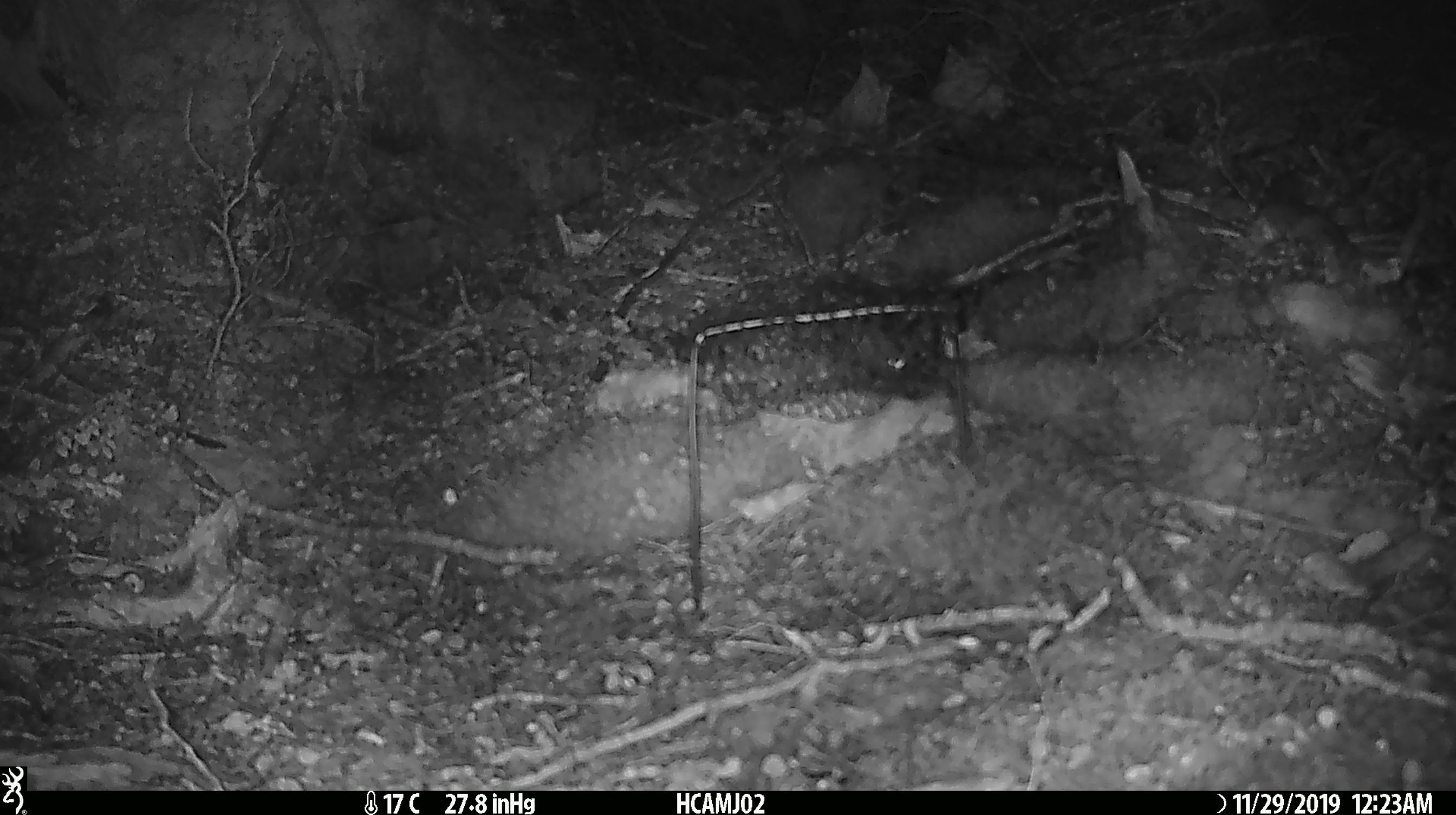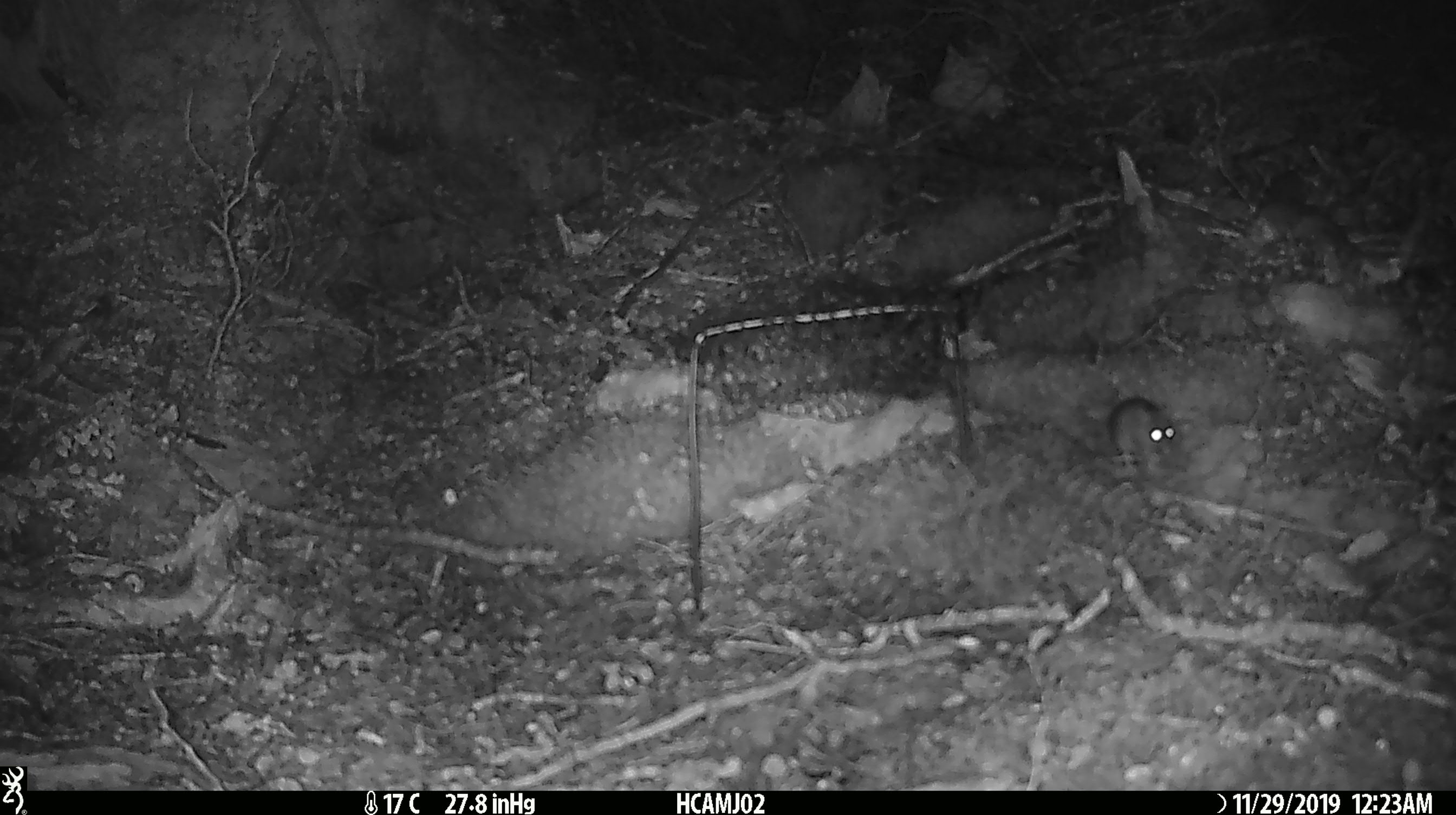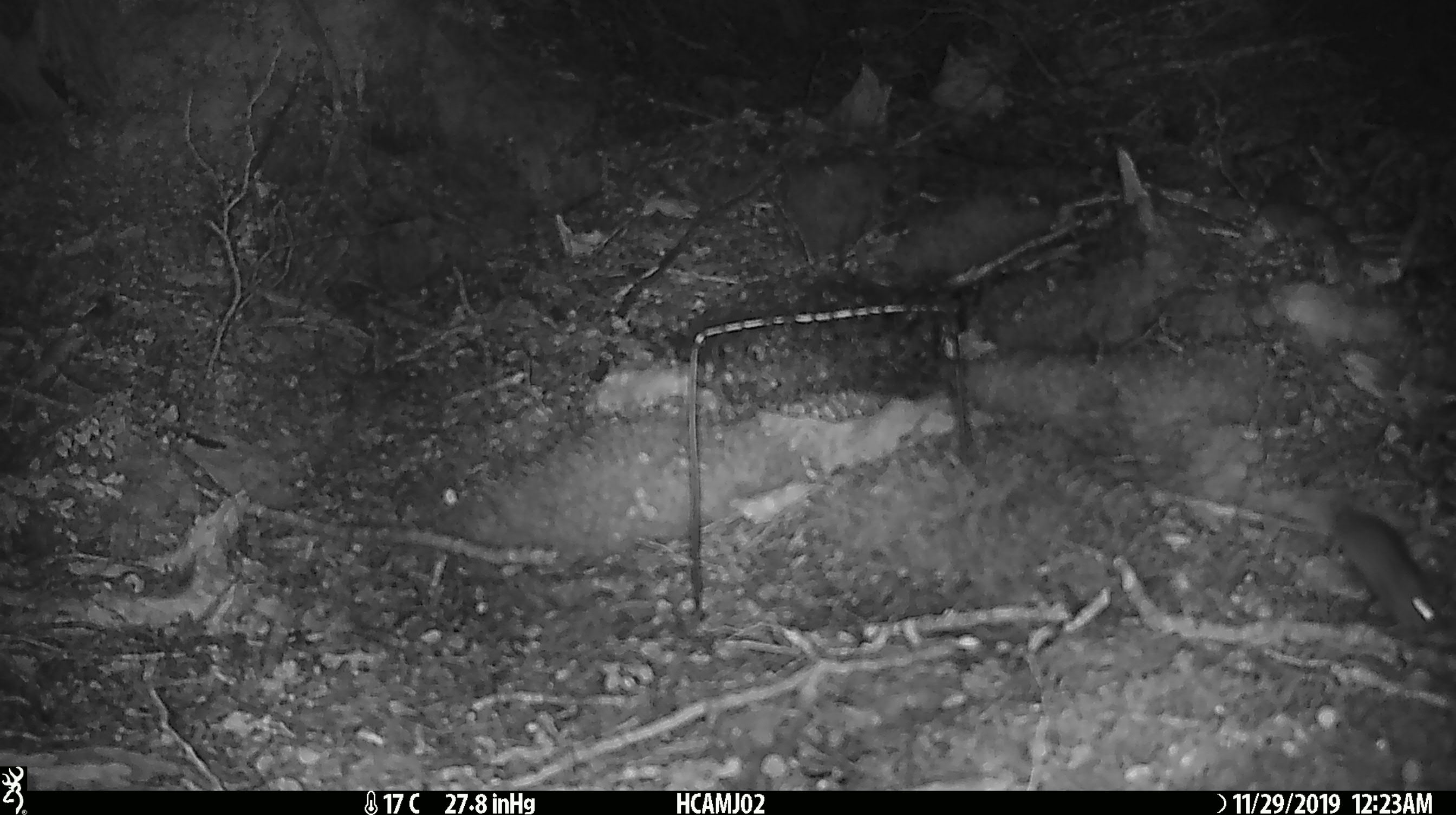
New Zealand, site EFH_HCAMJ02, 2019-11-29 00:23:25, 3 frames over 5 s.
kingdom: Animalia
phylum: Chordata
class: Mammalia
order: Rodentia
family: Muridae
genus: Mus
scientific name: Mus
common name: mouse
Mouse (Mus).